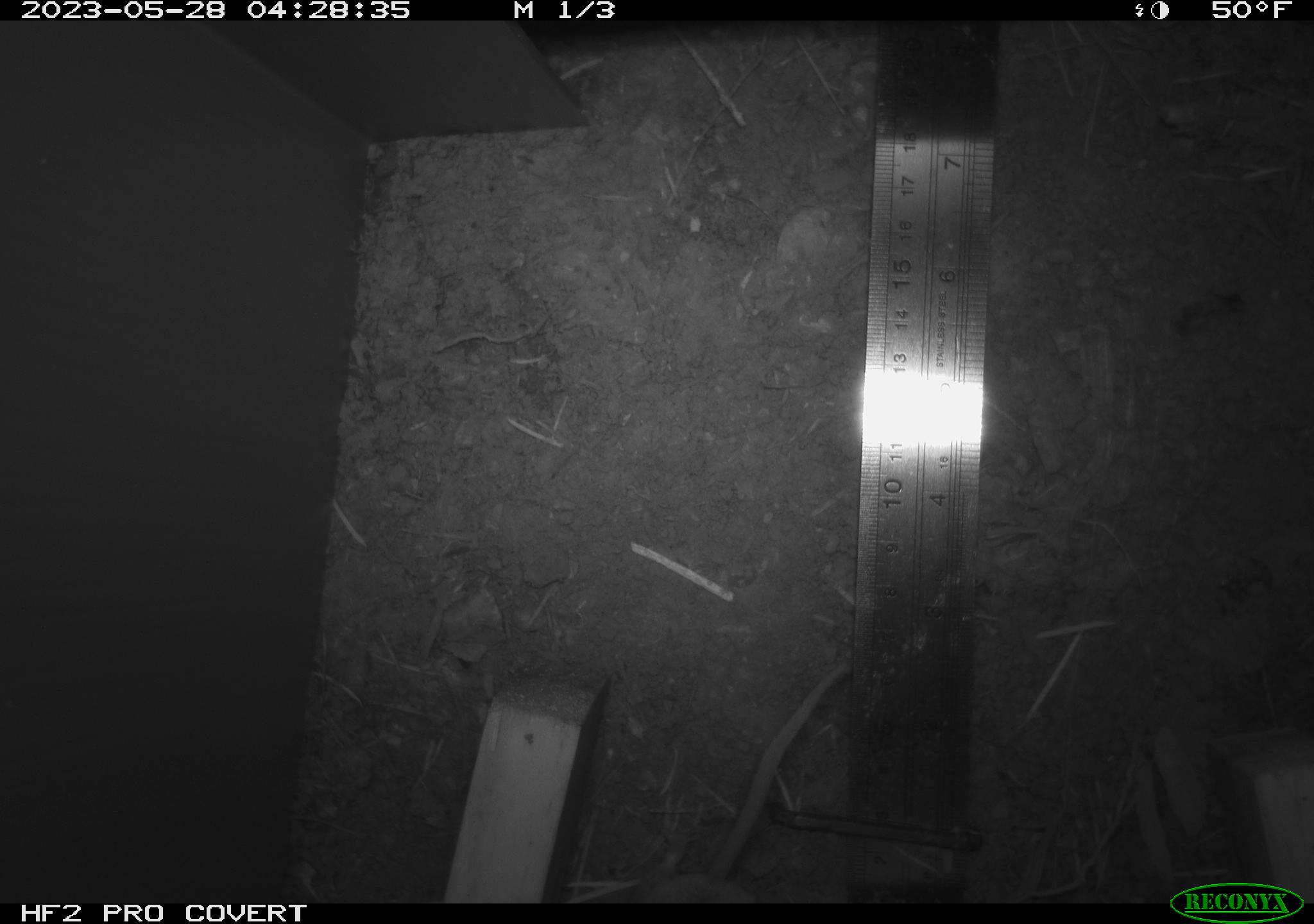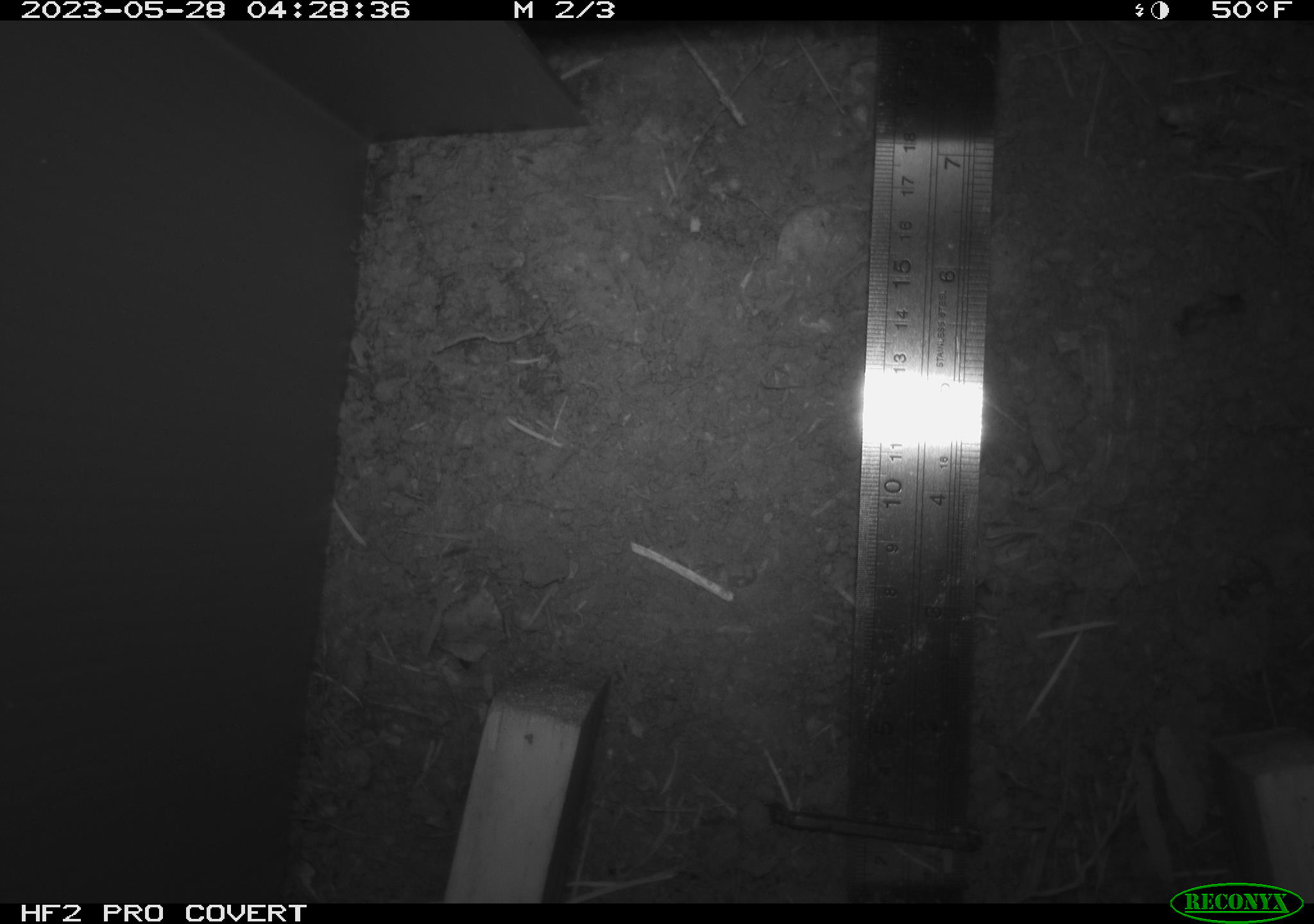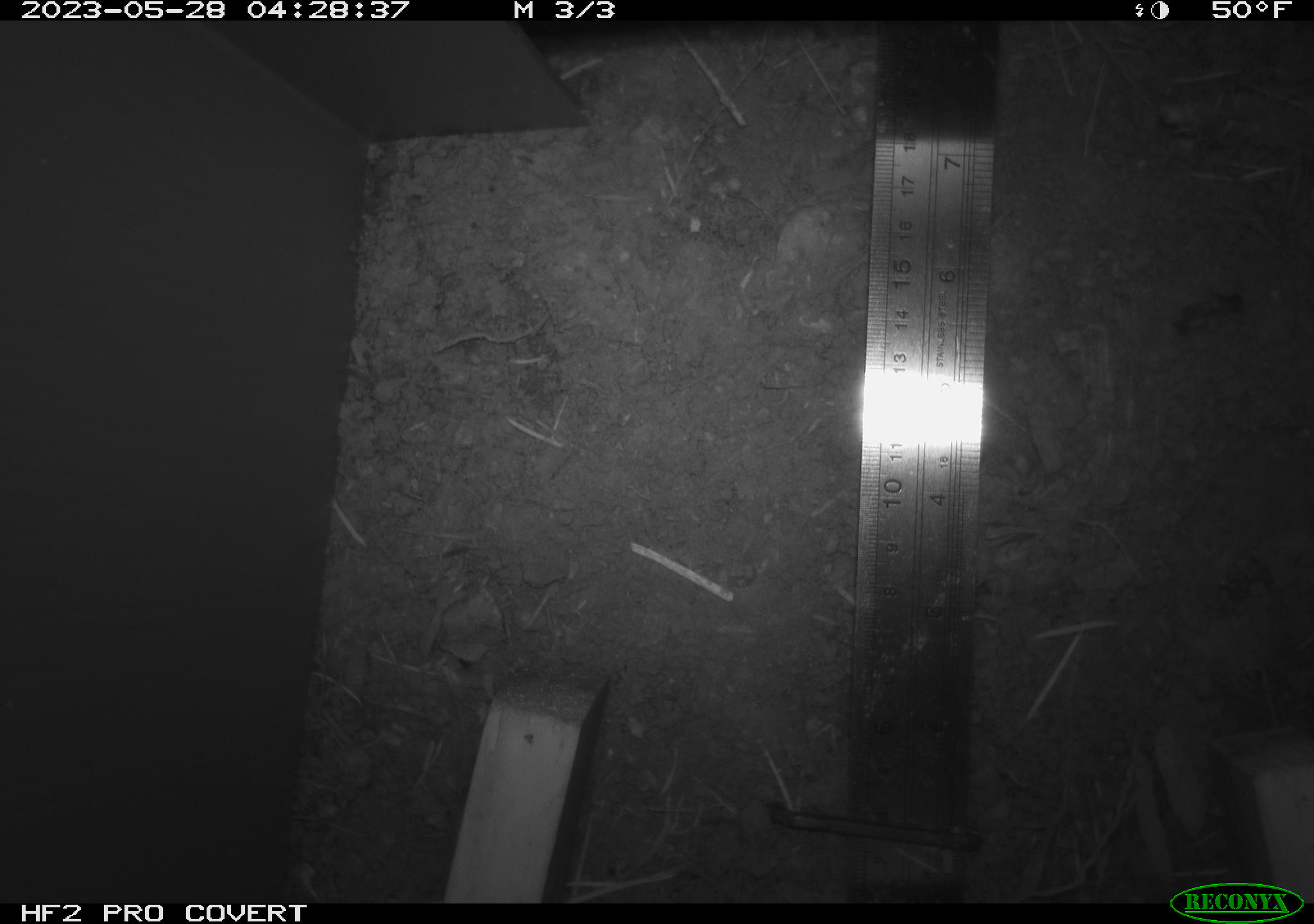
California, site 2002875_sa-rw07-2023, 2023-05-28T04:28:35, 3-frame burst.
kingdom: Animalia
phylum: Chordata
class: Mammalia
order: Rodentia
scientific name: Rodentia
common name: mouse species